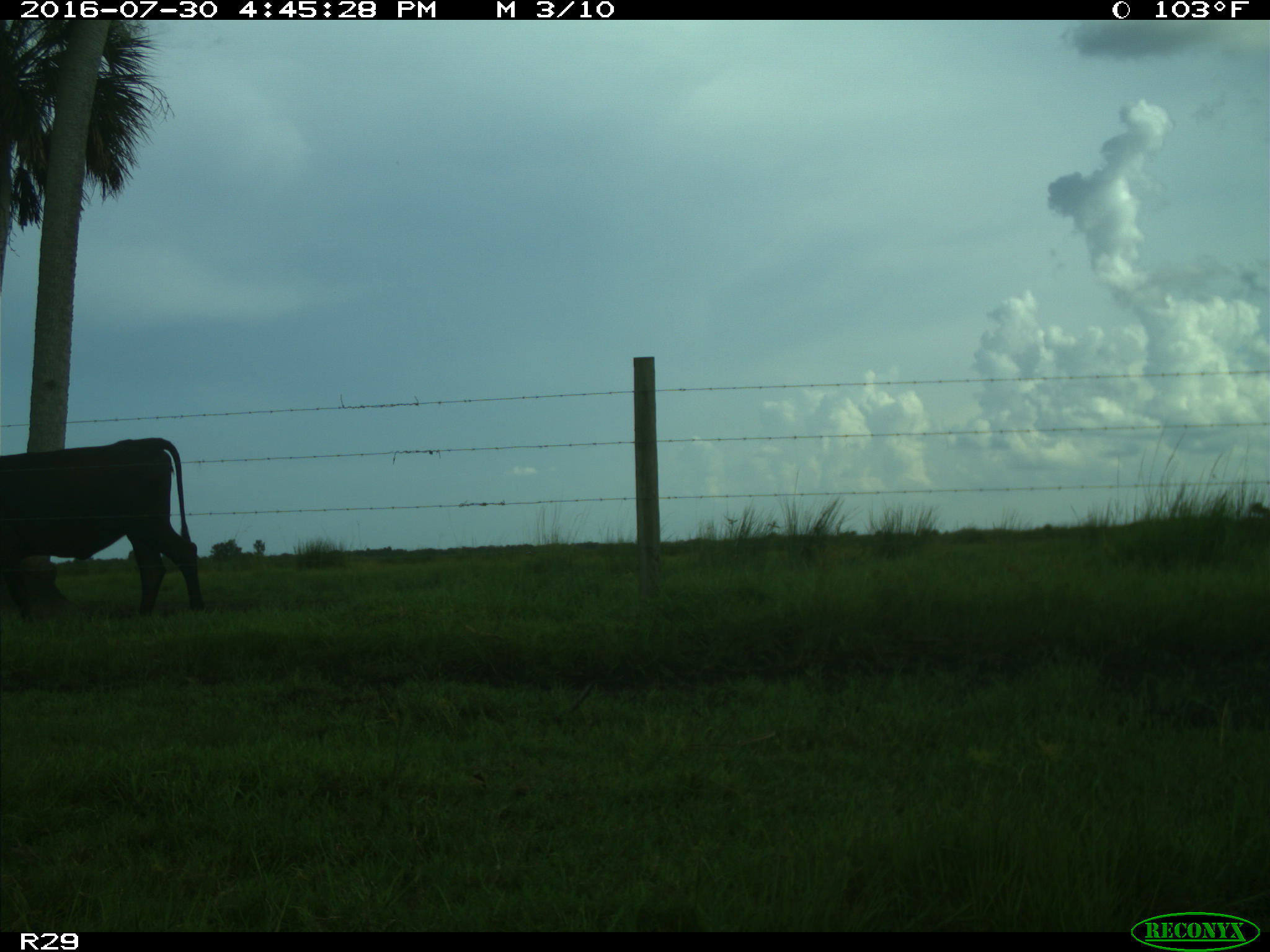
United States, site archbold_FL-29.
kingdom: Animalia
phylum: Chordata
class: Mammalia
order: Artiodactyla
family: Bovidae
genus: Bos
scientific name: Bos taurus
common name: domestic cow